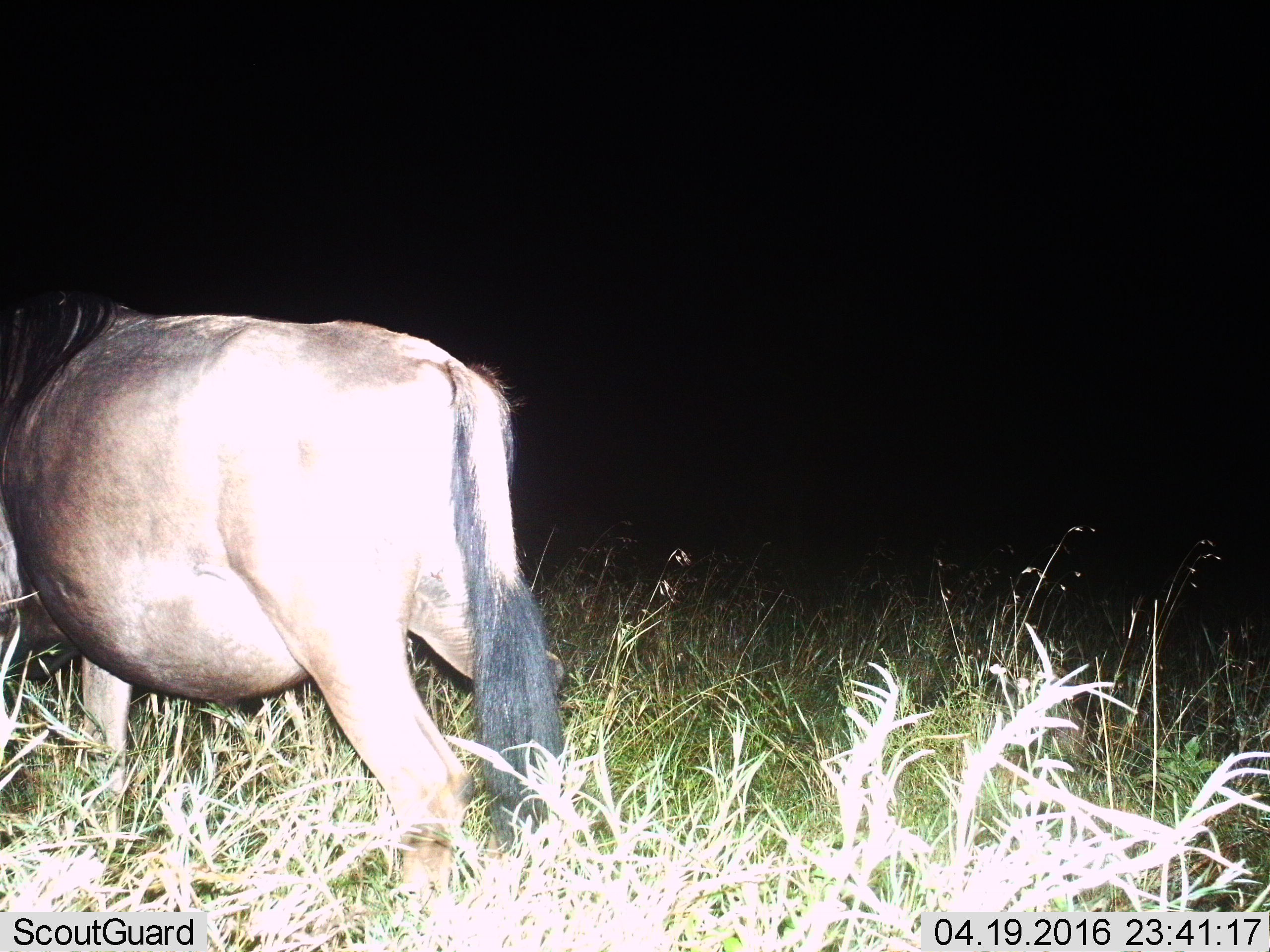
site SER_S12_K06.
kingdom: Animalia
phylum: Chordata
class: Mammalia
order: Artiodactyla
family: Bovidae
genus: Connochaetes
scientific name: Connochaetes taurinus taurinus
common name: blue wildebeest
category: wildebeestblue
Wildebeestblue (blue wildebeest) (Connochaetes taurinus taurinus), count 1. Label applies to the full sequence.